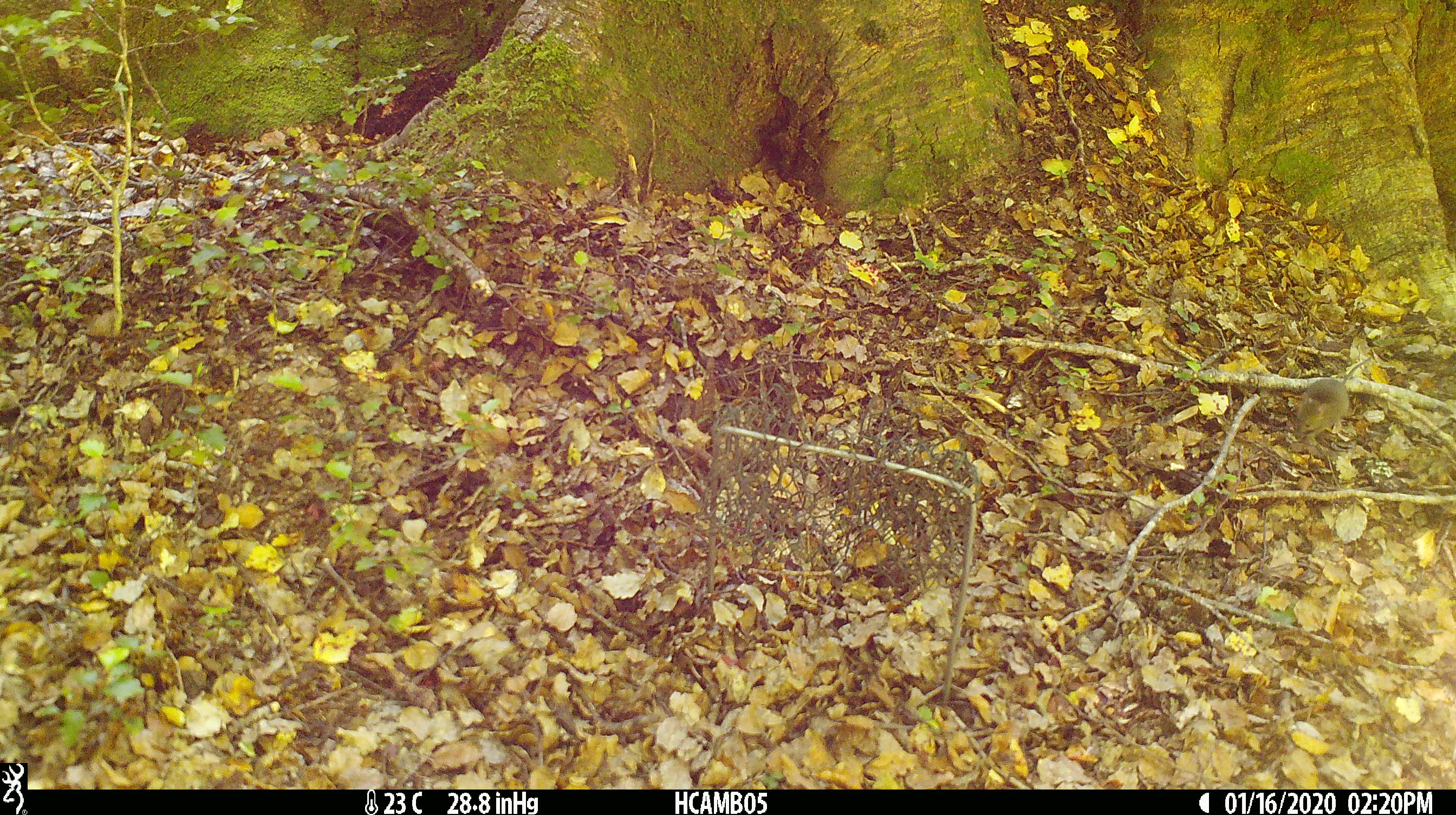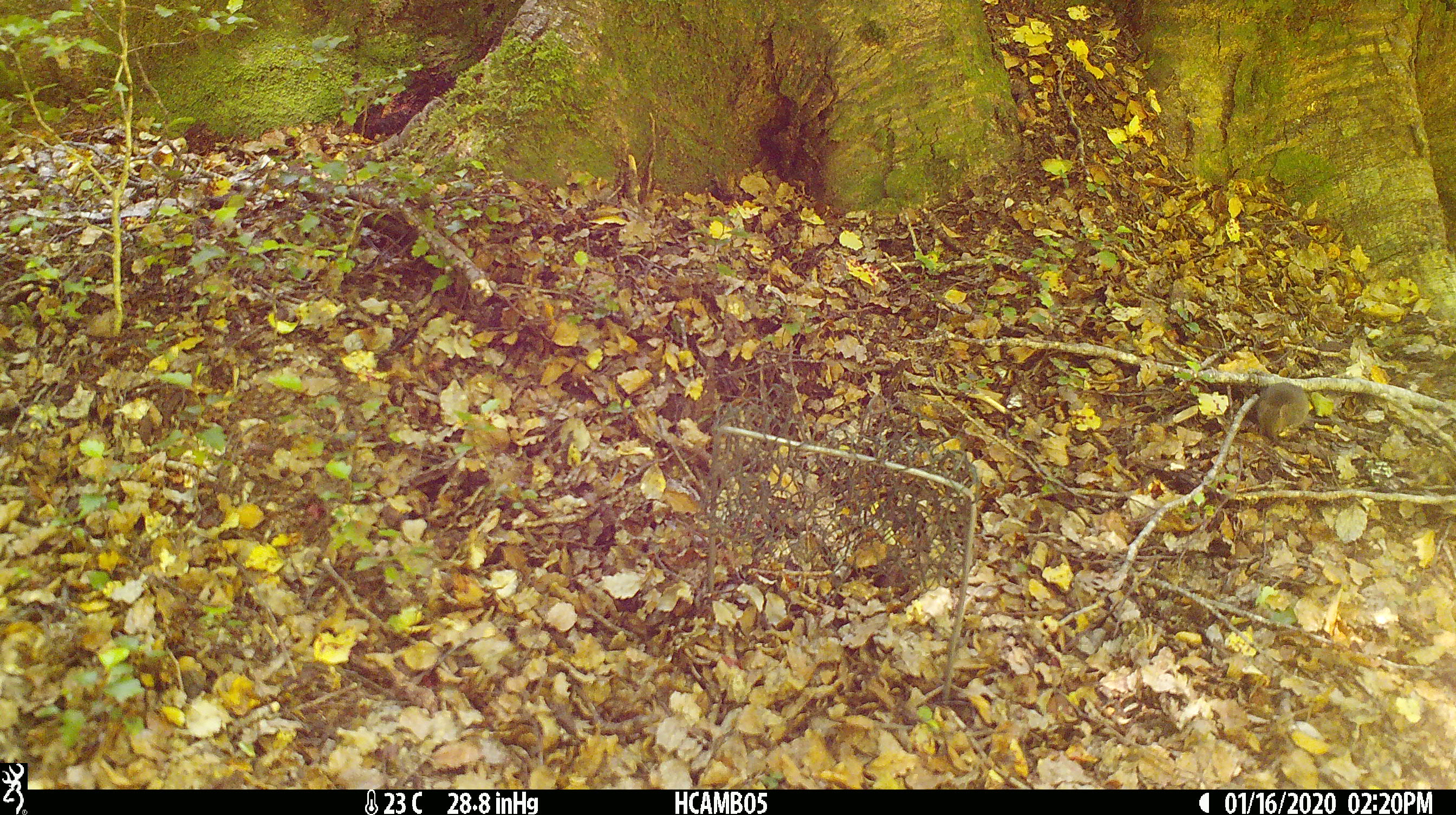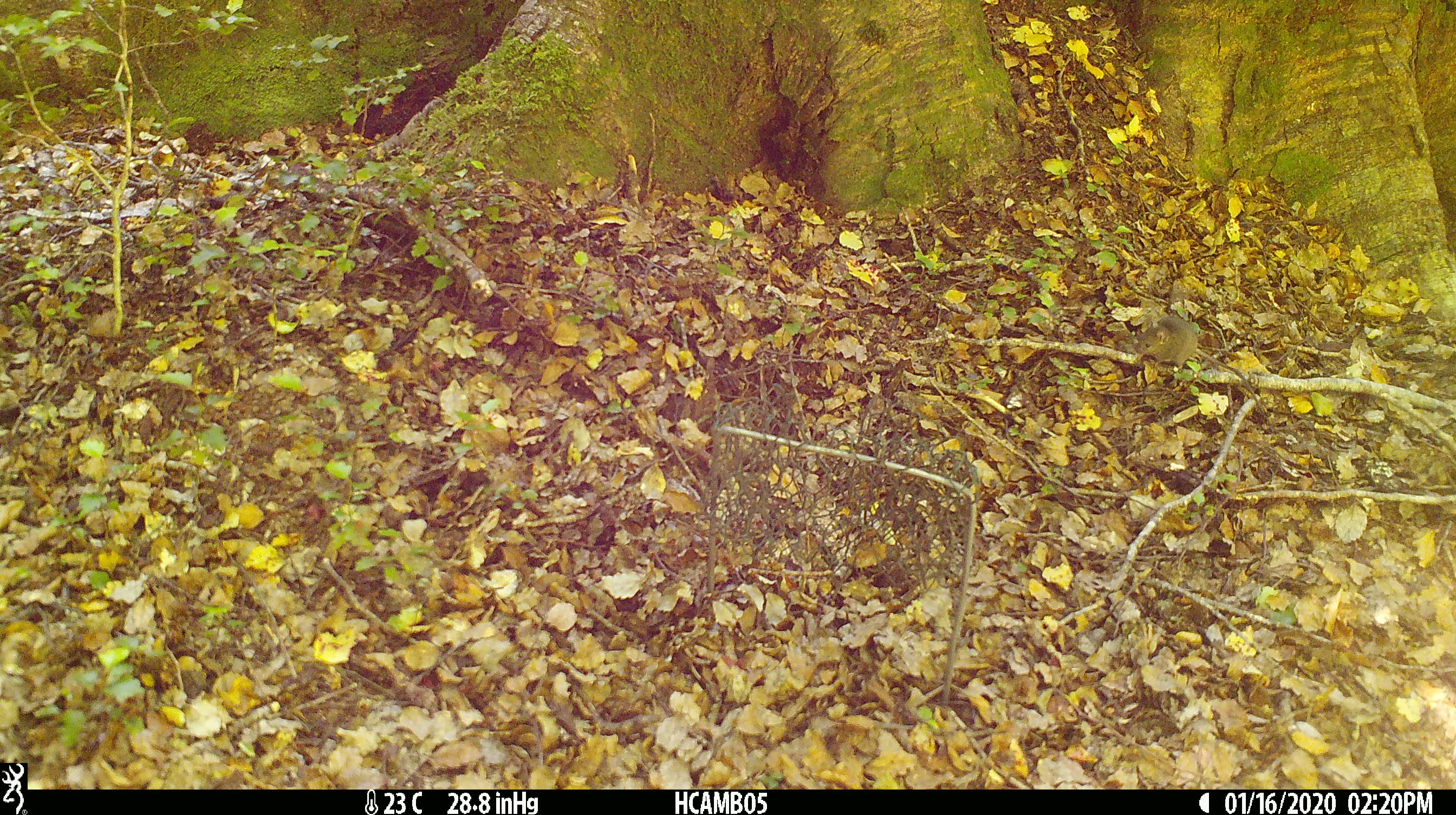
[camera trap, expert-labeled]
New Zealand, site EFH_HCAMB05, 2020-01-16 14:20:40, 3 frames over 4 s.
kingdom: Animalia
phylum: Chordata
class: Mammalia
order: Rodentia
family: Muridae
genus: Mus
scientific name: Mus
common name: mouse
Mouse (Mus).